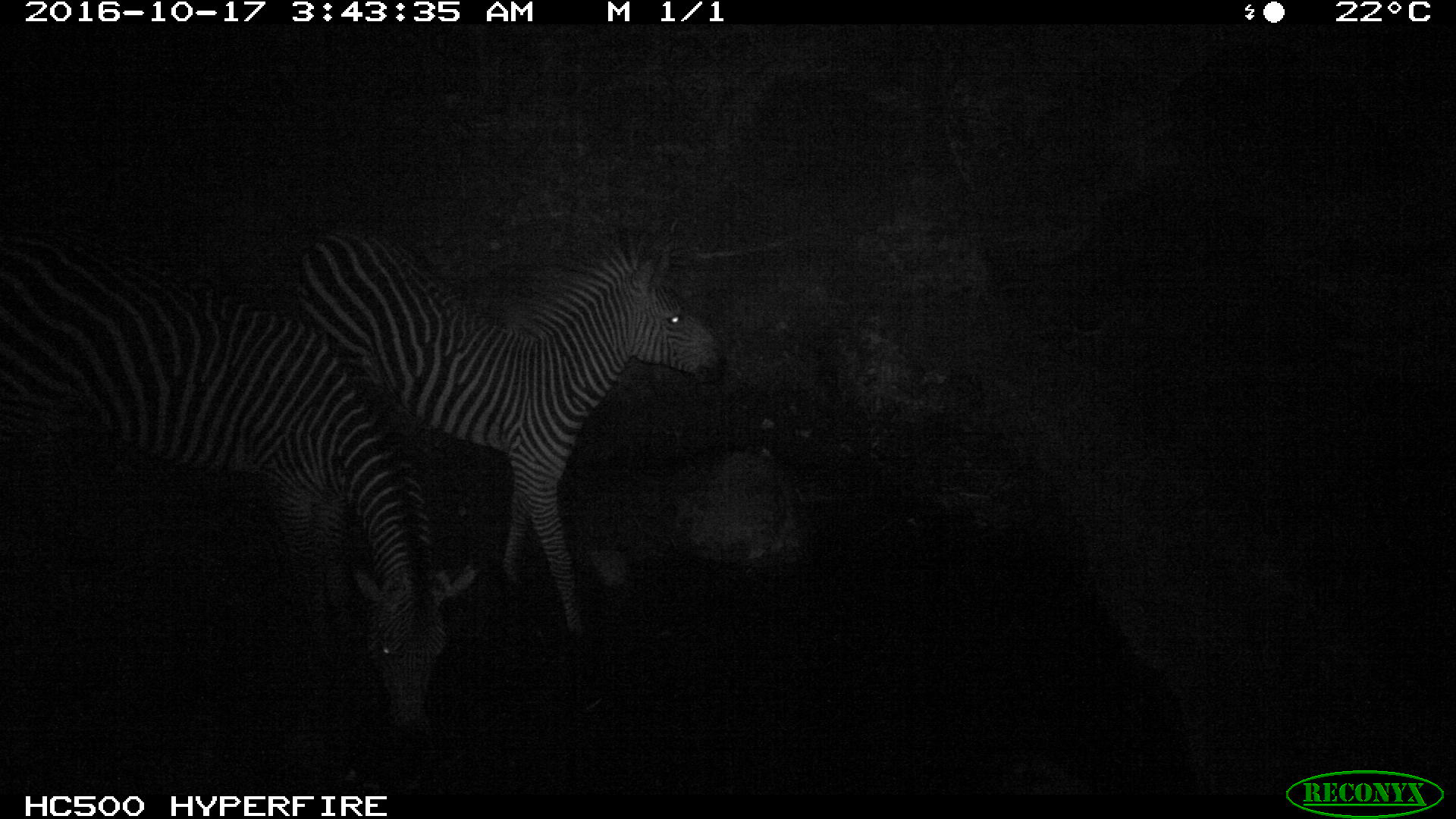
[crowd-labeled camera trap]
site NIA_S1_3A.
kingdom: Animalia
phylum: Chordata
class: Mammalia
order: Perissodactyla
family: Equidae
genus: Equus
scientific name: Equus quagga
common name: plains zebra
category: zebraplains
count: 2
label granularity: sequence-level